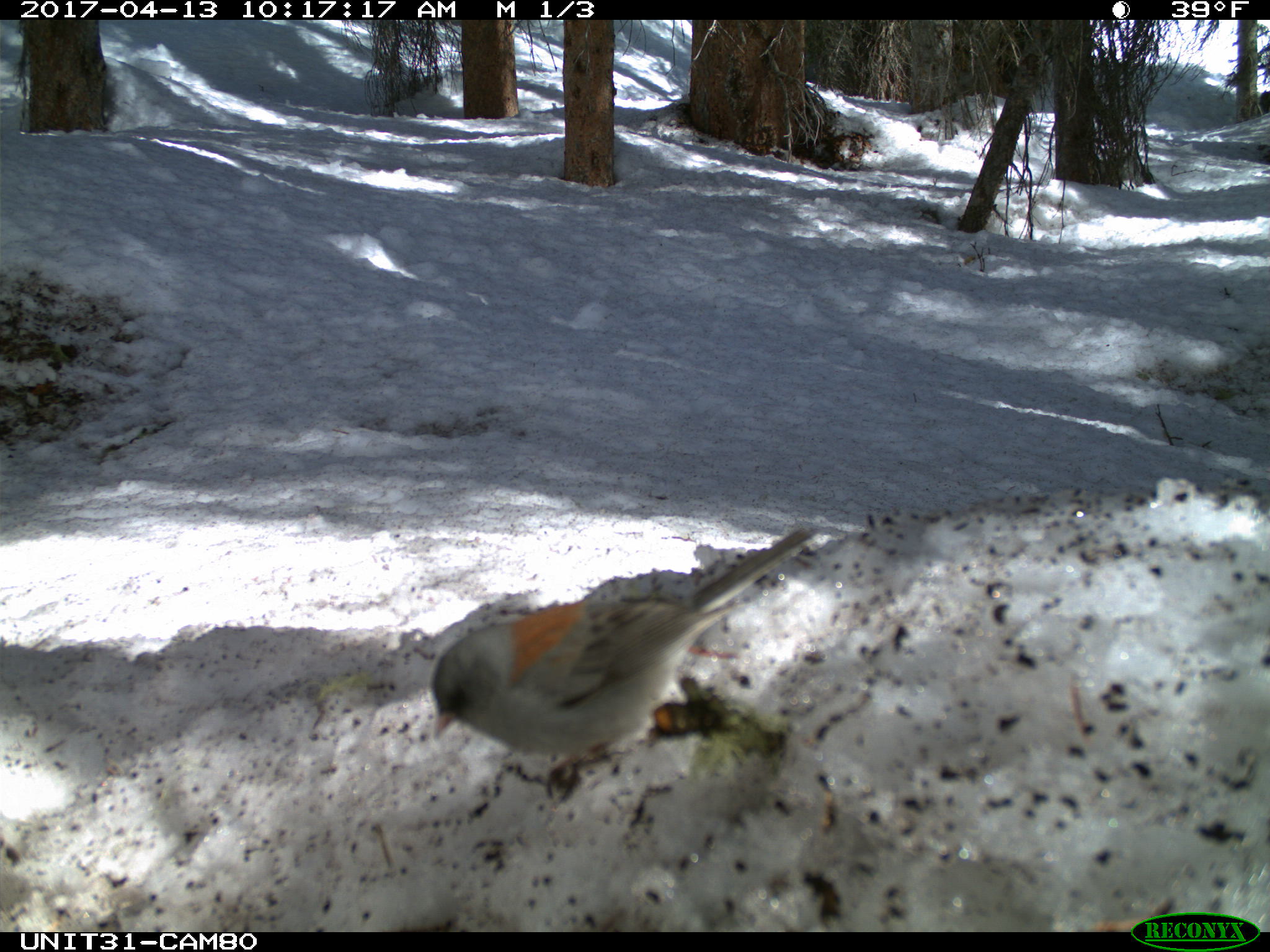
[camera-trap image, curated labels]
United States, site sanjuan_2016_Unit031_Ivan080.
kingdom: Animalia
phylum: Chordata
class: Aves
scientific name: Aves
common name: birds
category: unidentified bird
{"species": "unidentified bird (birds) (Aves)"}